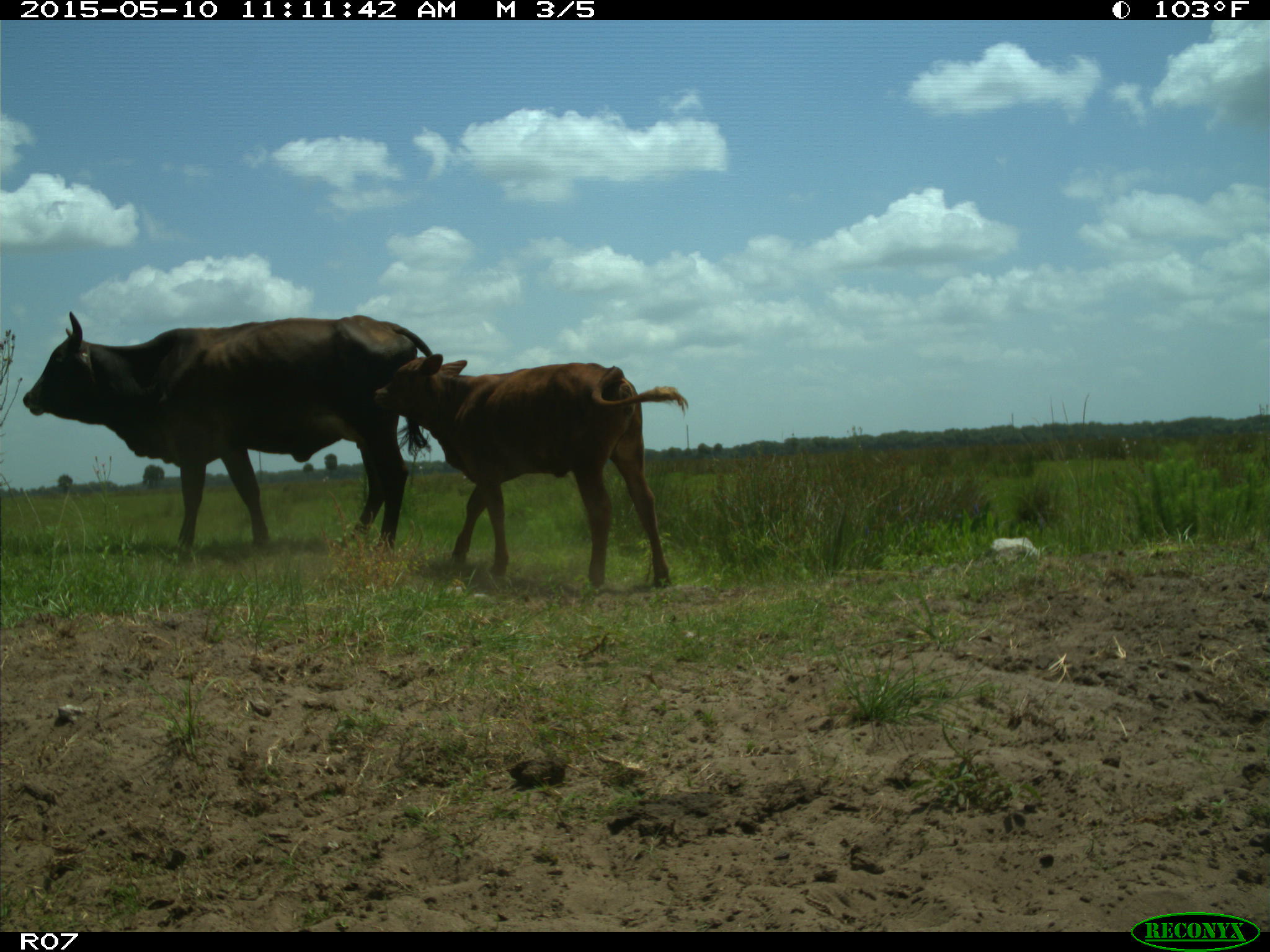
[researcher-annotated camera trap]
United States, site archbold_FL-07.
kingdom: Animalia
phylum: Chordata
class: Mammalia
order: Artiodactyla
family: Bovidae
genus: Bos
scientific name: Bos taurus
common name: domestic cow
Bos taurus (domestic cow).